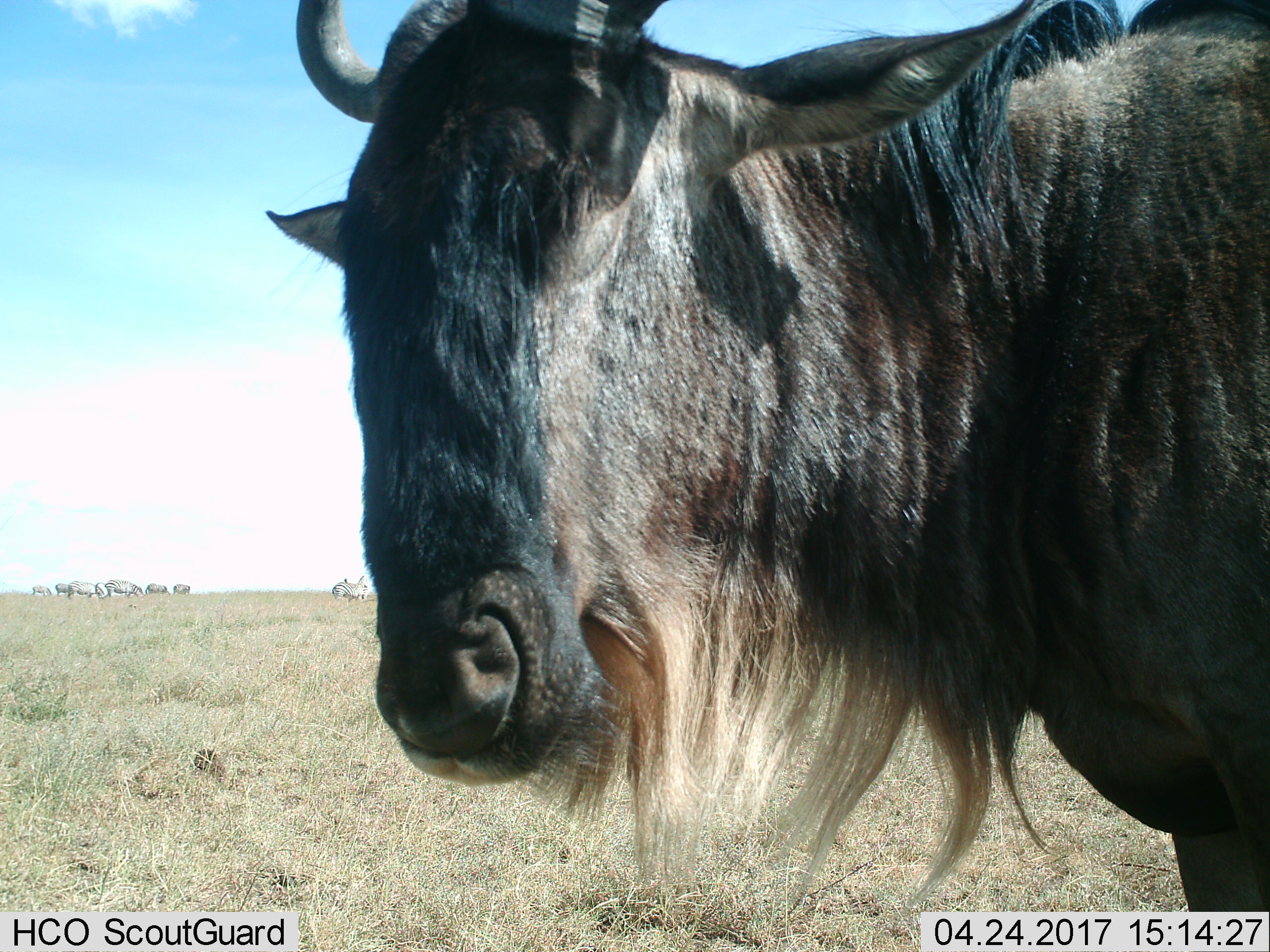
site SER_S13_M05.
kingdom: Animalia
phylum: Chordata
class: Mammalia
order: Artiodactyla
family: Bovidae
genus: Connochaetes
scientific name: Connochaetes taurinus taurinus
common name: blue wildebeest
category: wildebeestblue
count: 1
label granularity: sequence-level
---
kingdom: Animalia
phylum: Chordata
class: Mammalia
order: Perissodactyla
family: Equidae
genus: Equus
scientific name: Equus quagga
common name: plains zebra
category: zebraplains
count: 7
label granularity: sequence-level